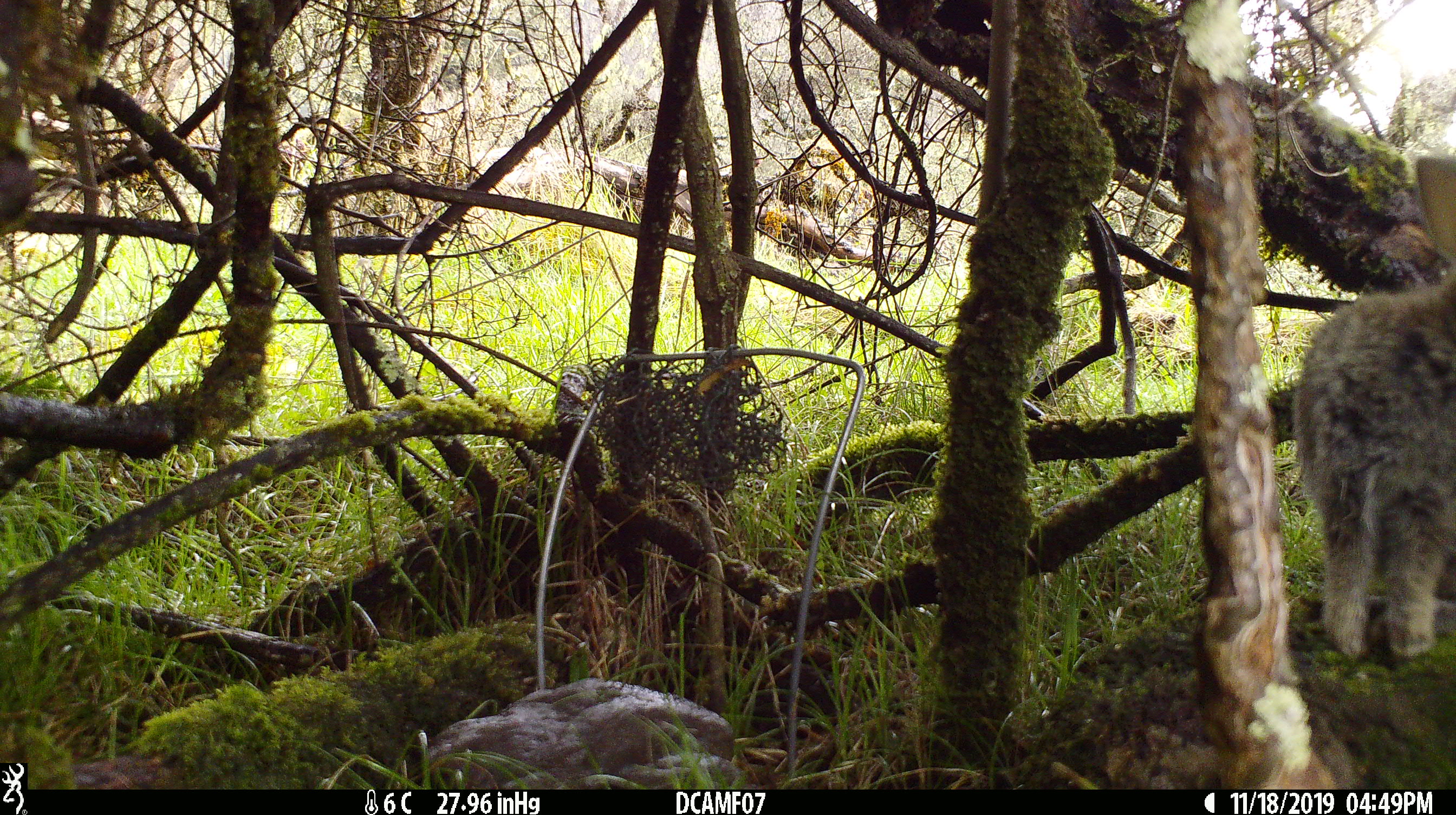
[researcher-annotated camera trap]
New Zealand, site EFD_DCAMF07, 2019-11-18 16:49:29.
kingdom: Animalia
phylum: Chordata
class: Mammalia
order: Lagomorpha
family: Leporidae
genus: Oryctolagus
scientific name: Oryctolagus cuniculus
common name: european rabbit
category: rabbit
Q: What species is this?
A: Rabbit (european rabbit) (Oryctolagus cuniculus).